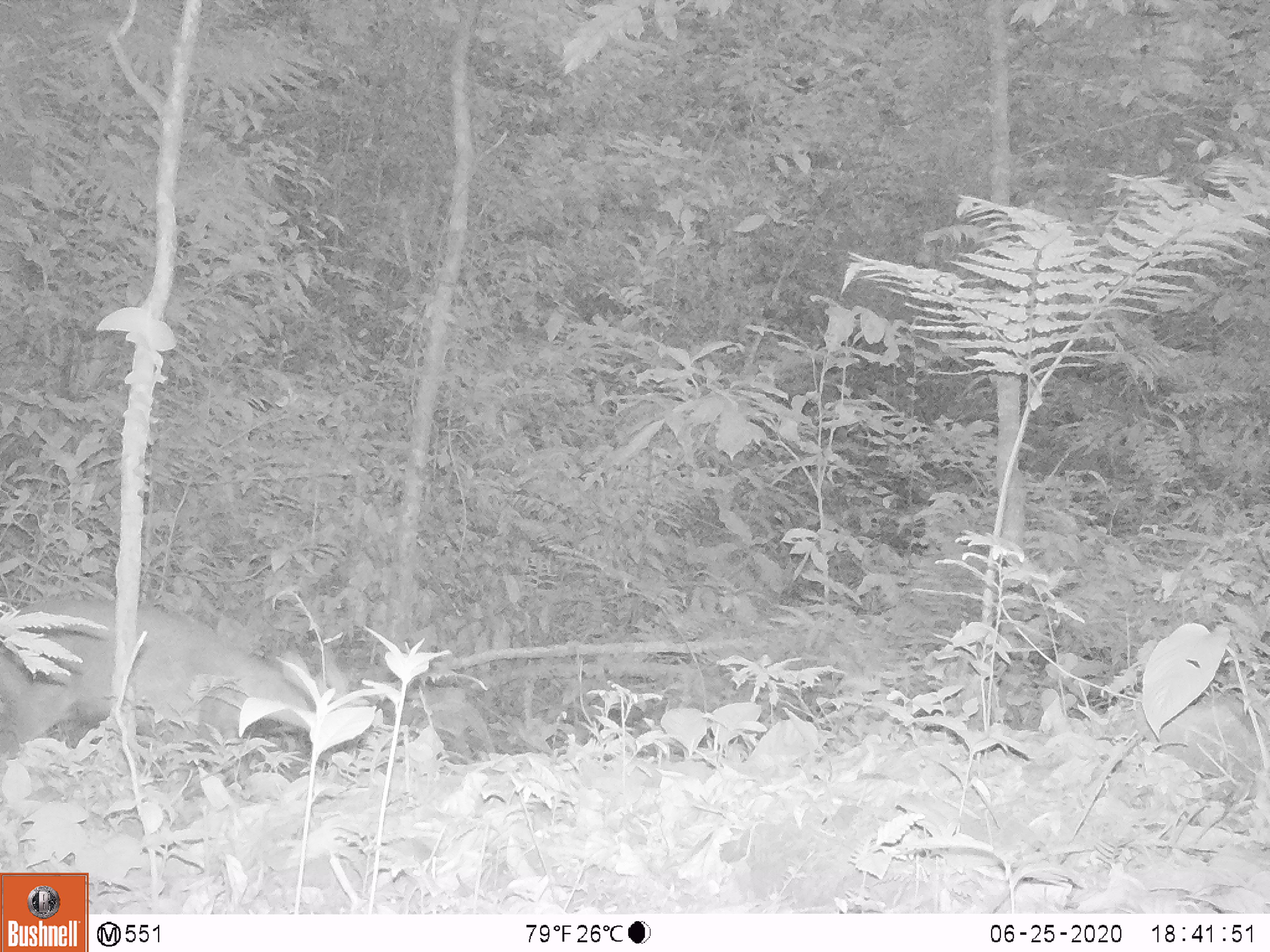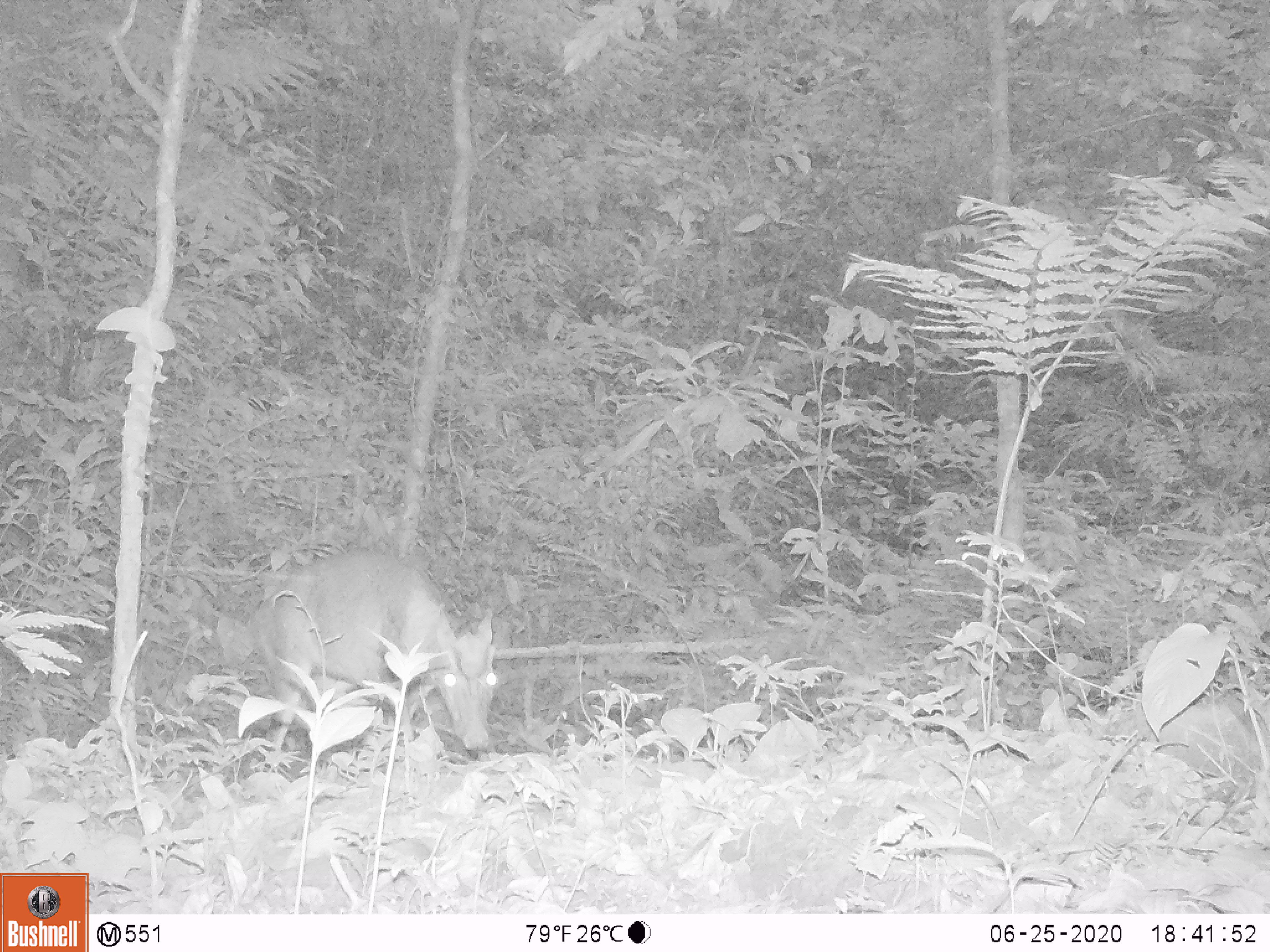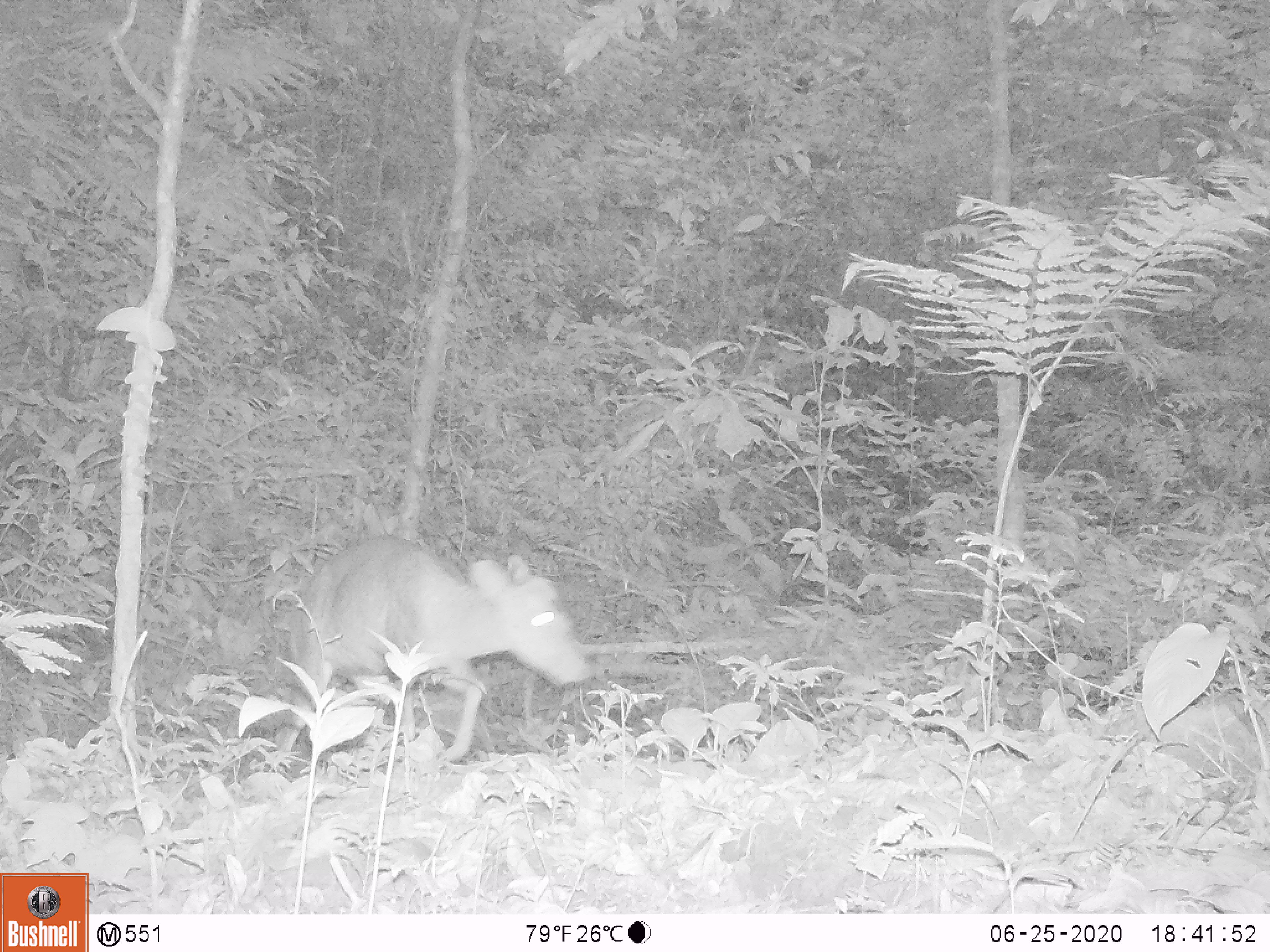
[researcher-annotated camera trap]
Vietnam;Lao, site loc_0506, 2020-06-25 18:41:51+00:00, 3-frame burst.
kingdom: Animalia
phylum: Chordata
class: Mammalia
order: Artiodactyla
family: Cervidae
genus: Muntiacus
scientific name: Muntiacus rooseveltorum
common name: roosevelt's muntjac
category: roosevelts muntjac group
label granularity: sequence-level